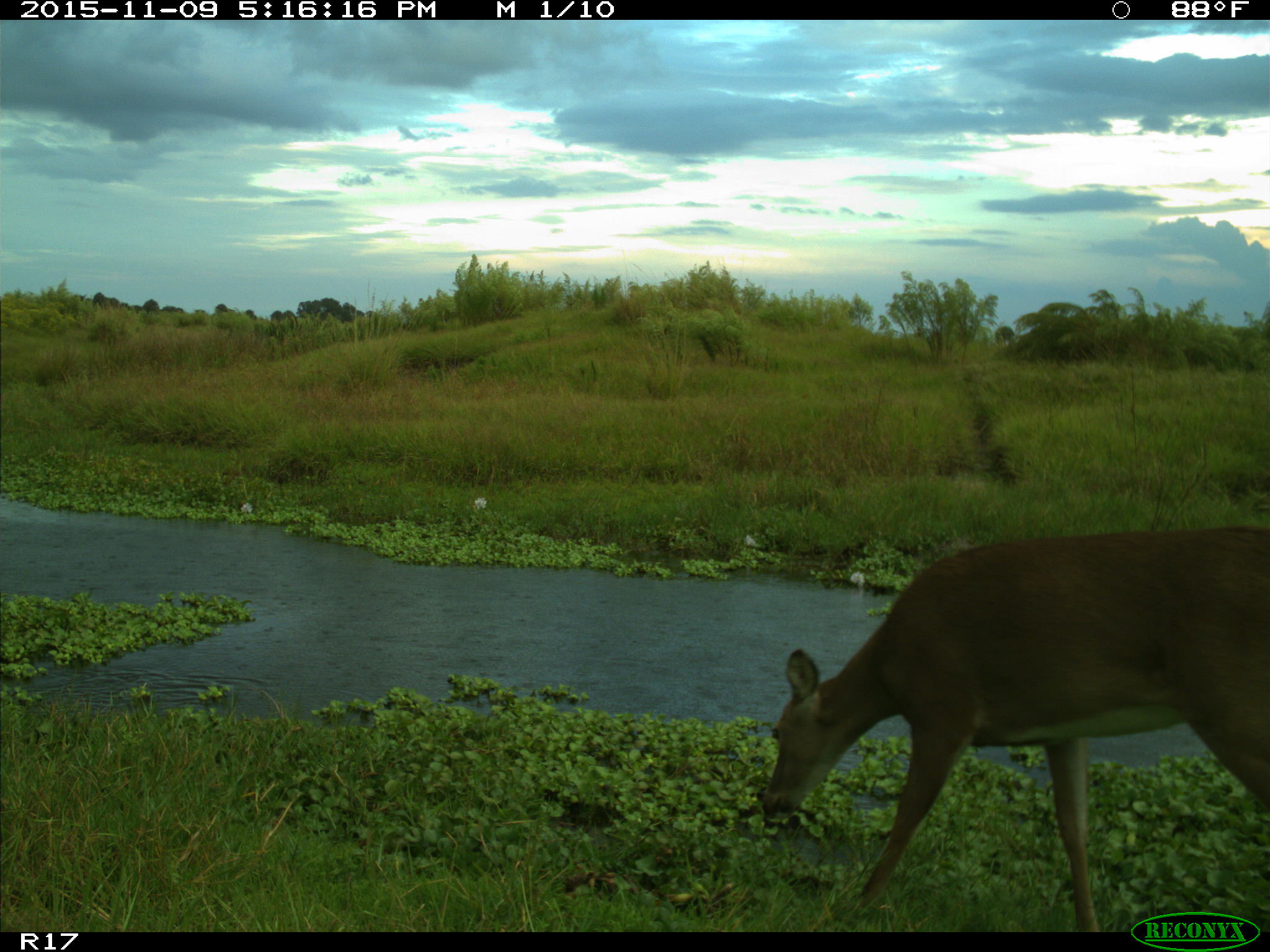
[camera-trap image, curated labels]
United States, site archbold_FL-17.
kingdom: Animalia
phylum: Chordata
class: Mammalia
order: Artiodactyla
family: Cervidae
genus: Odocoileus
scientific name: Odocoileus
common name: deer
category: unidentified deer